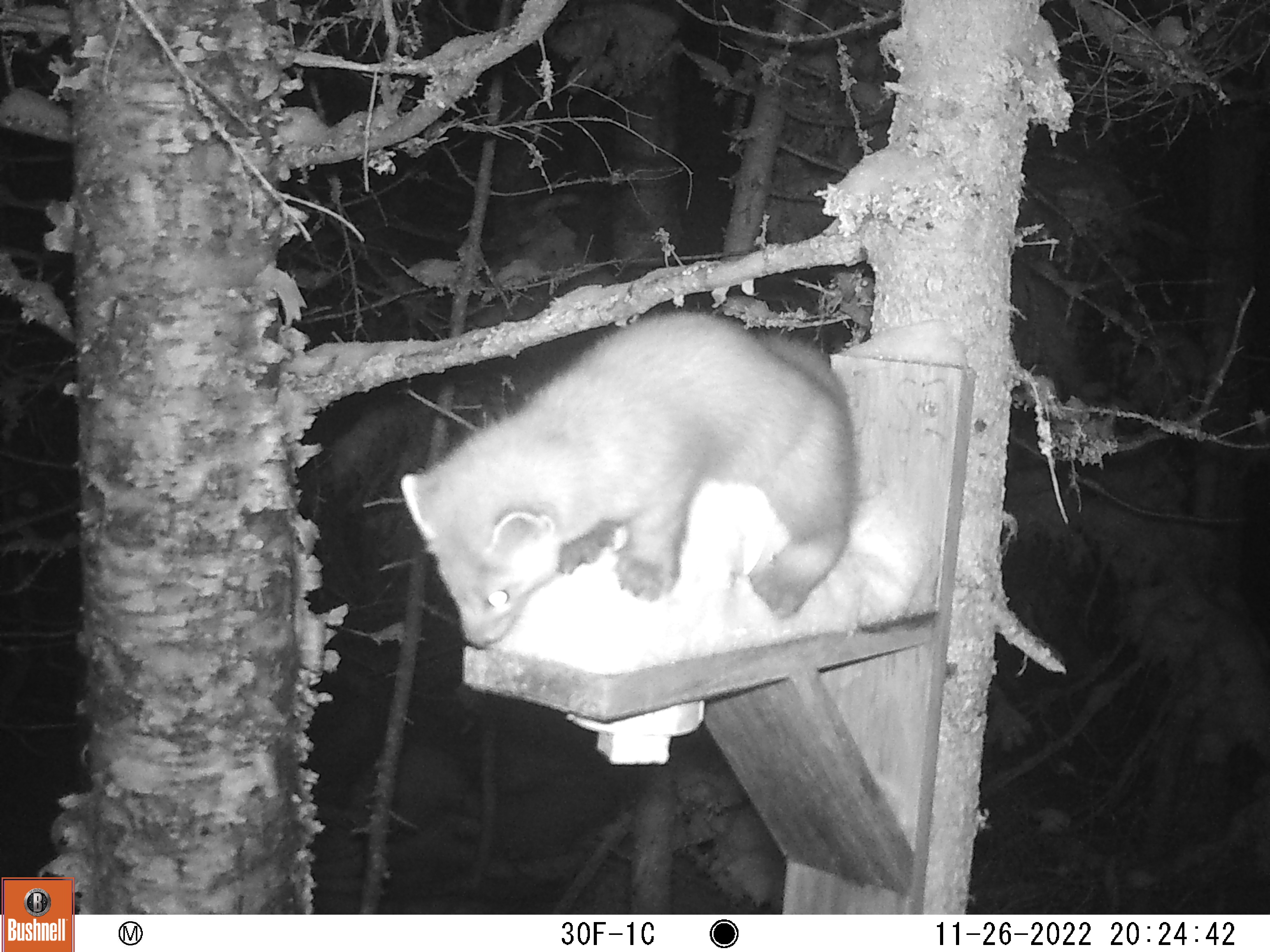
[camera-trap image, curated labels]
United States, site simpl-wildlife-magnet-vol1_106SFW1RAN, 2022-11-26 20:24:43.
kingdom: Animalia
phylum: Chordata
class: Mammalia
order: Carnivora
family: Mustelidae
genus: Martes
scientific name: Martes americana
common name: american marten